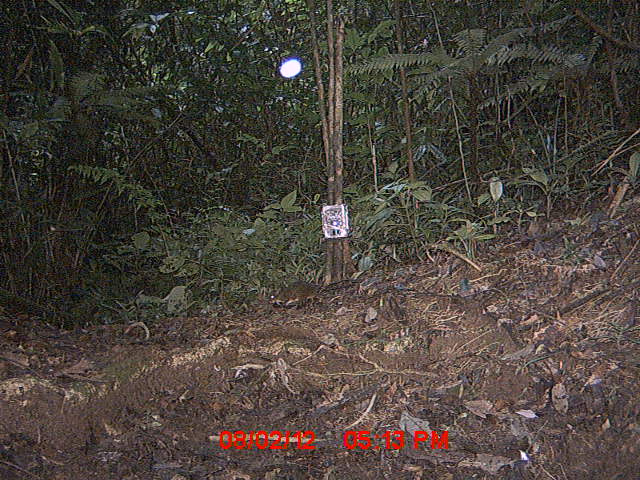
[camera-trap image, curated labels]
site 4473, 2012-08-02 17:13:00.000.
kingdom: Animalia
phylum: Chordata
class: Mammalia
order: Carnivora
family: Eupleridae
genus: Fossa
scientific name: Fossa fossana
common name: fanaloka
Fossa fossana (fanaloka), count 1.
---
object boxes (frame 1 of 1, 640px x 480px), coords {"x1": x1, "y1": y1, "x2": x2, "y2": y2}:
fossa fossana: {"x1": 268, "y1": 279, "x2": 328, "y2": 313}